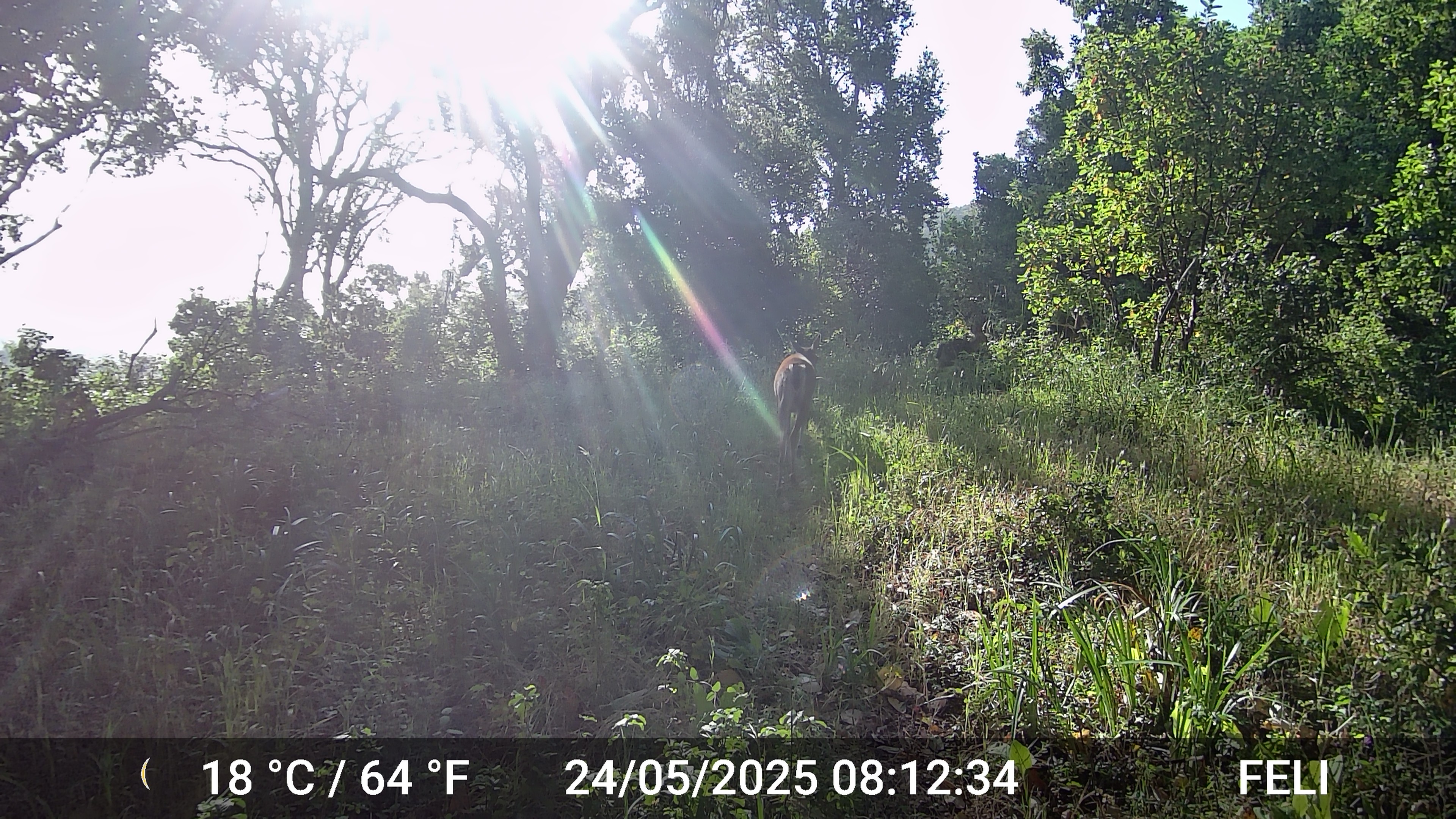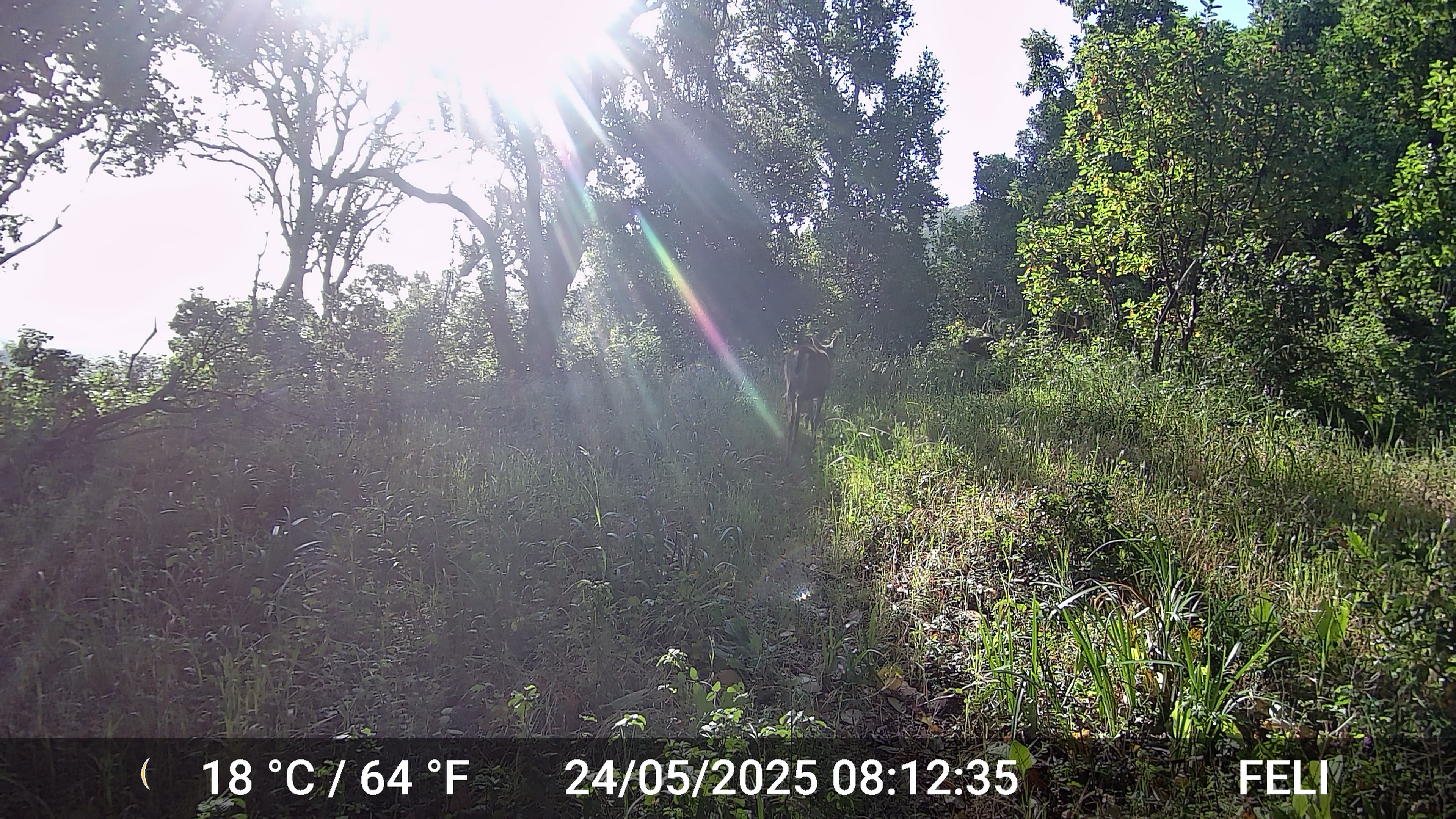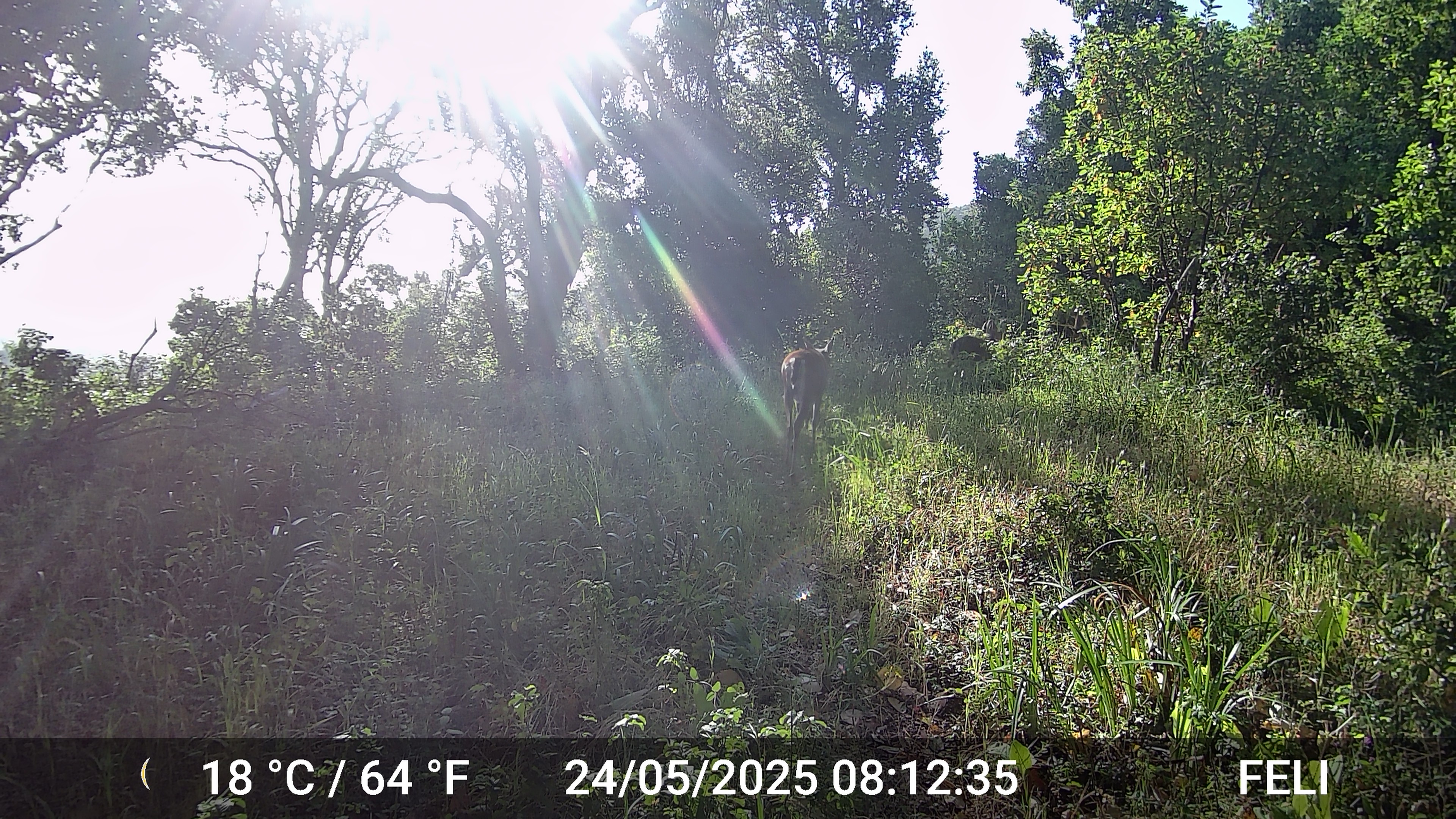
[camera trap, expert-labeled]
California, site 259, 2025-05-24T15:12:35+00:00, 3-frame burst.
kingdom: Animalia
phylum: Chordata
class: Mammalia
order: Artiodactyla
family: Cervidae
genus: Odocoileus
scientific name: Odocoileus hemionus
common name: mule deer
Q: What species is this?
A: Mule deer (Odocoileus hemionus).